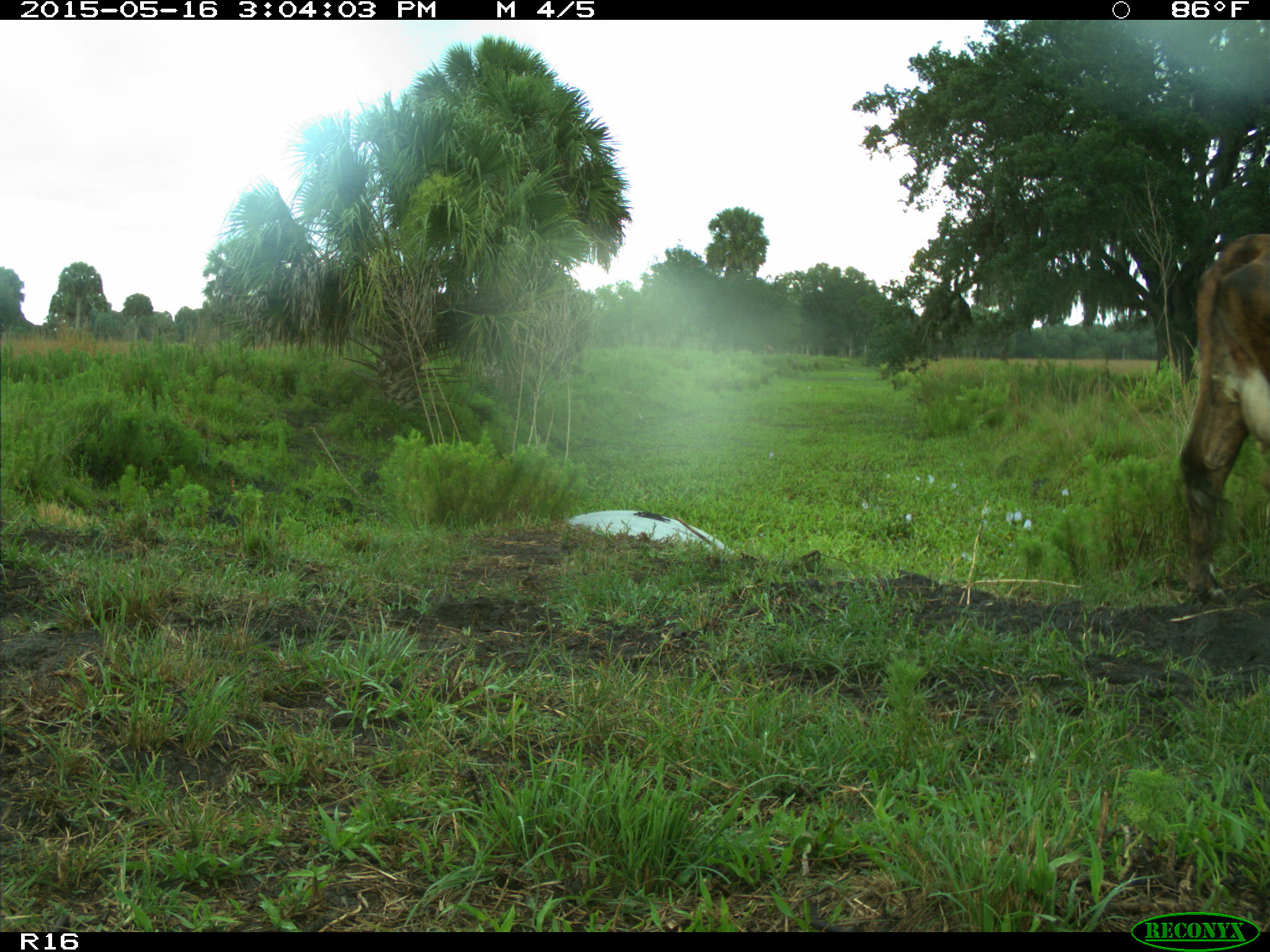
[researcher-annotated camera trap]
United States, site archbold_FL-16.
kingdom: Animalia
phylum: Chordata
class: Mammalia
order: Artiodactyla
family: Bovidae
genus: Bos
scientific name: Bos taurus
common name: domestic cow